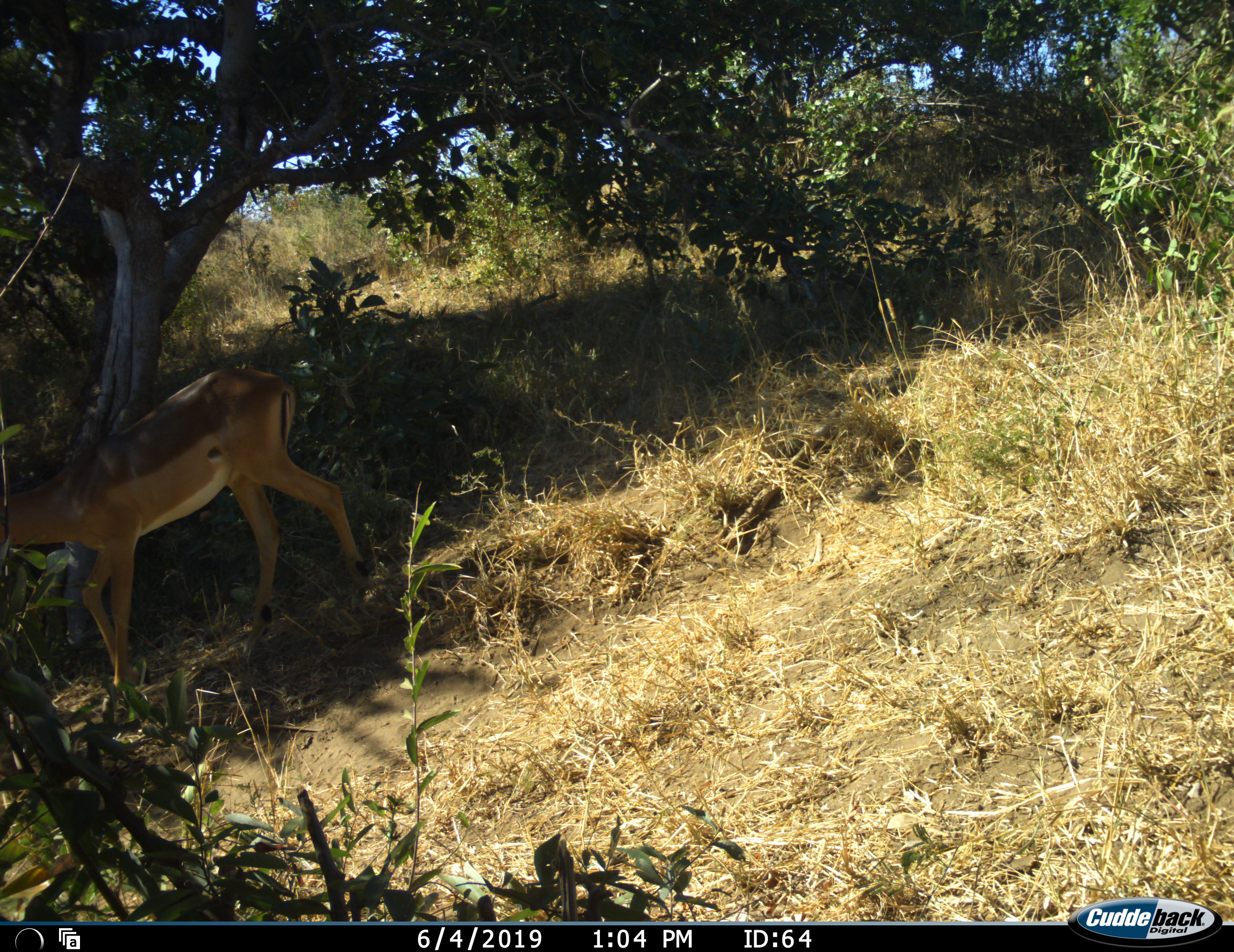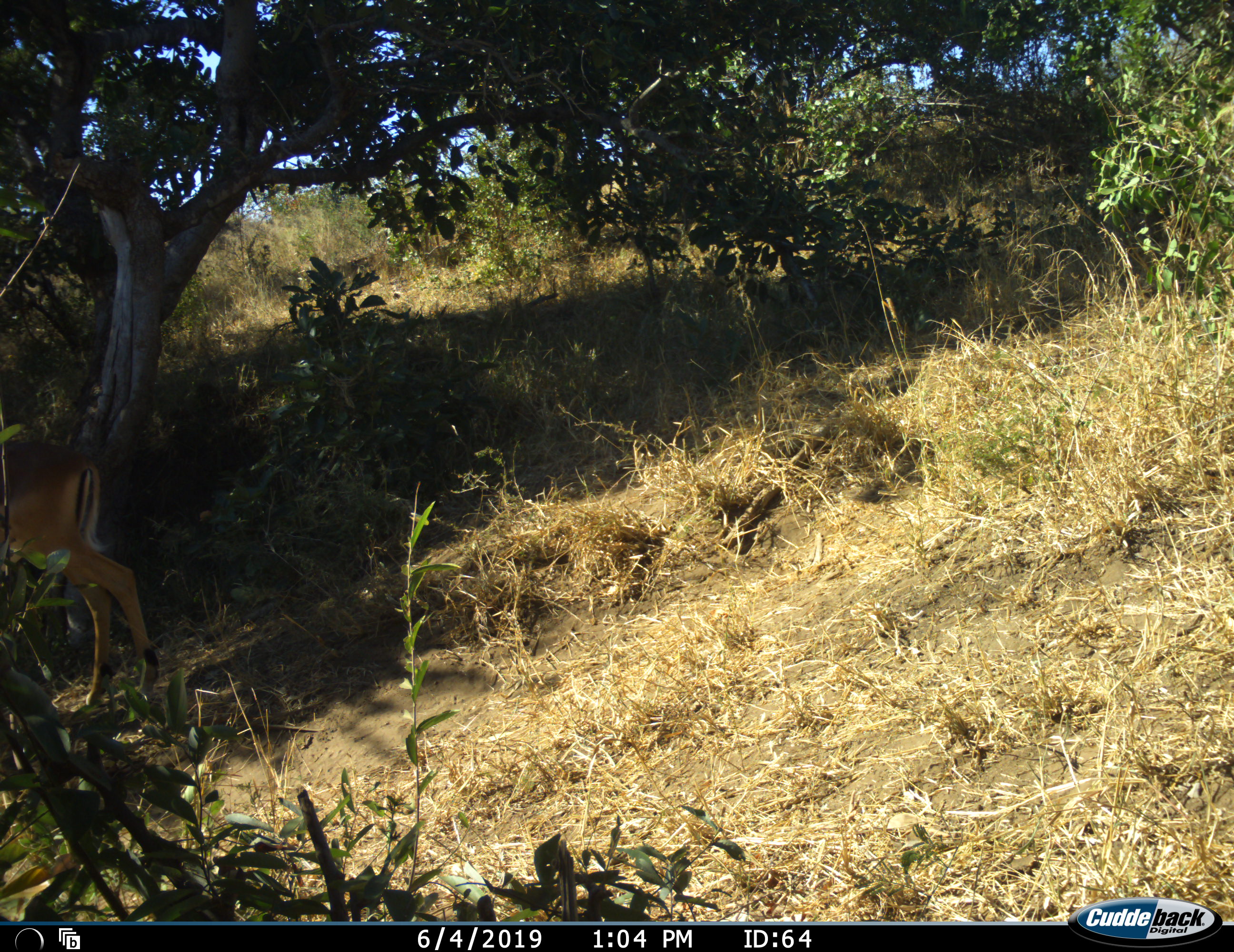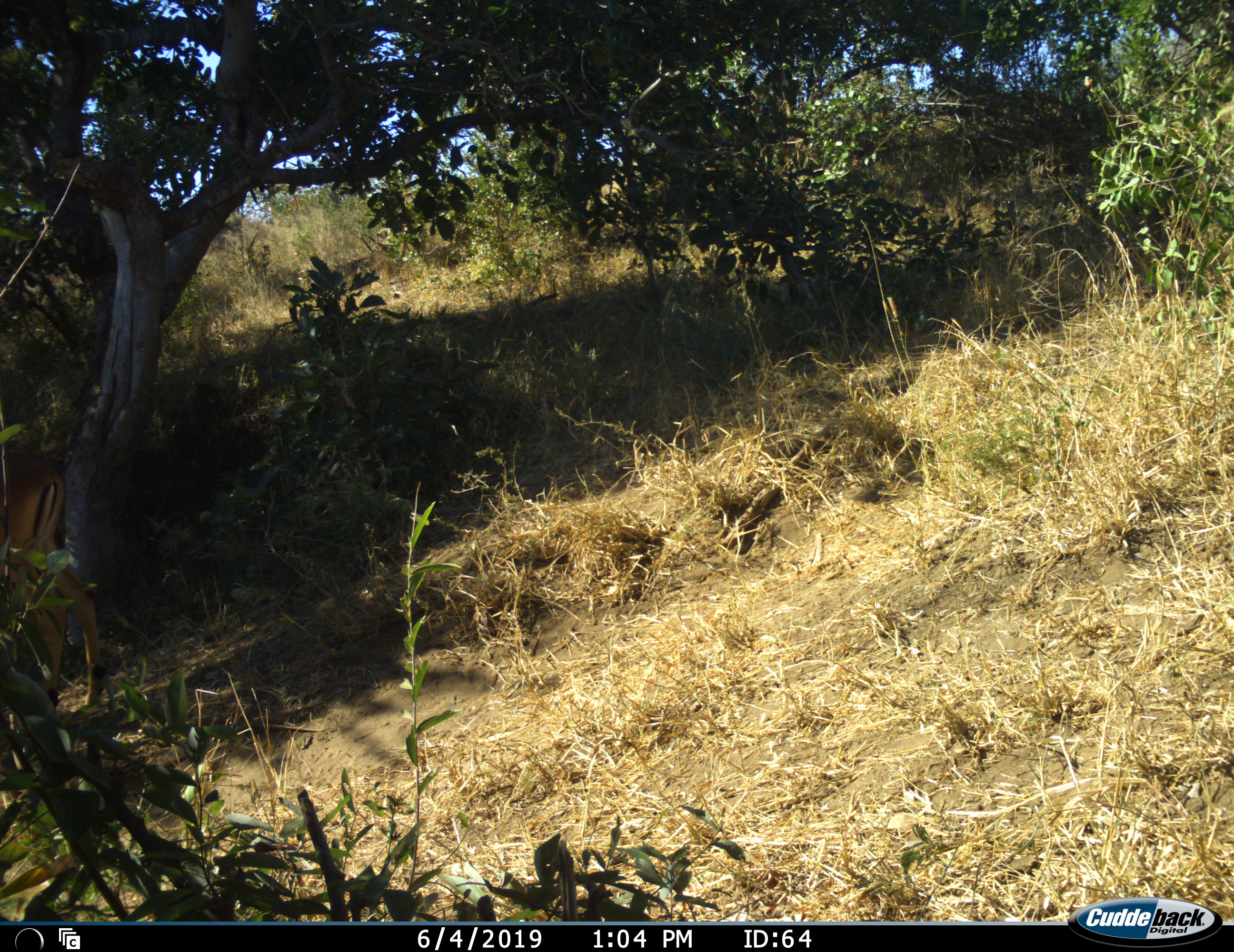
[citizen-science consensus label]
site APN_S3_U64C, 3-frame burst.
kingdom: Animalia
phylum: Chordata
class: Mammalia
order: Artiodactyla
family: Bovidae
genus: Aepyceros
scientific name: Aepyceros melampus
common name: impala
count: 1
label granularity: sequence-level